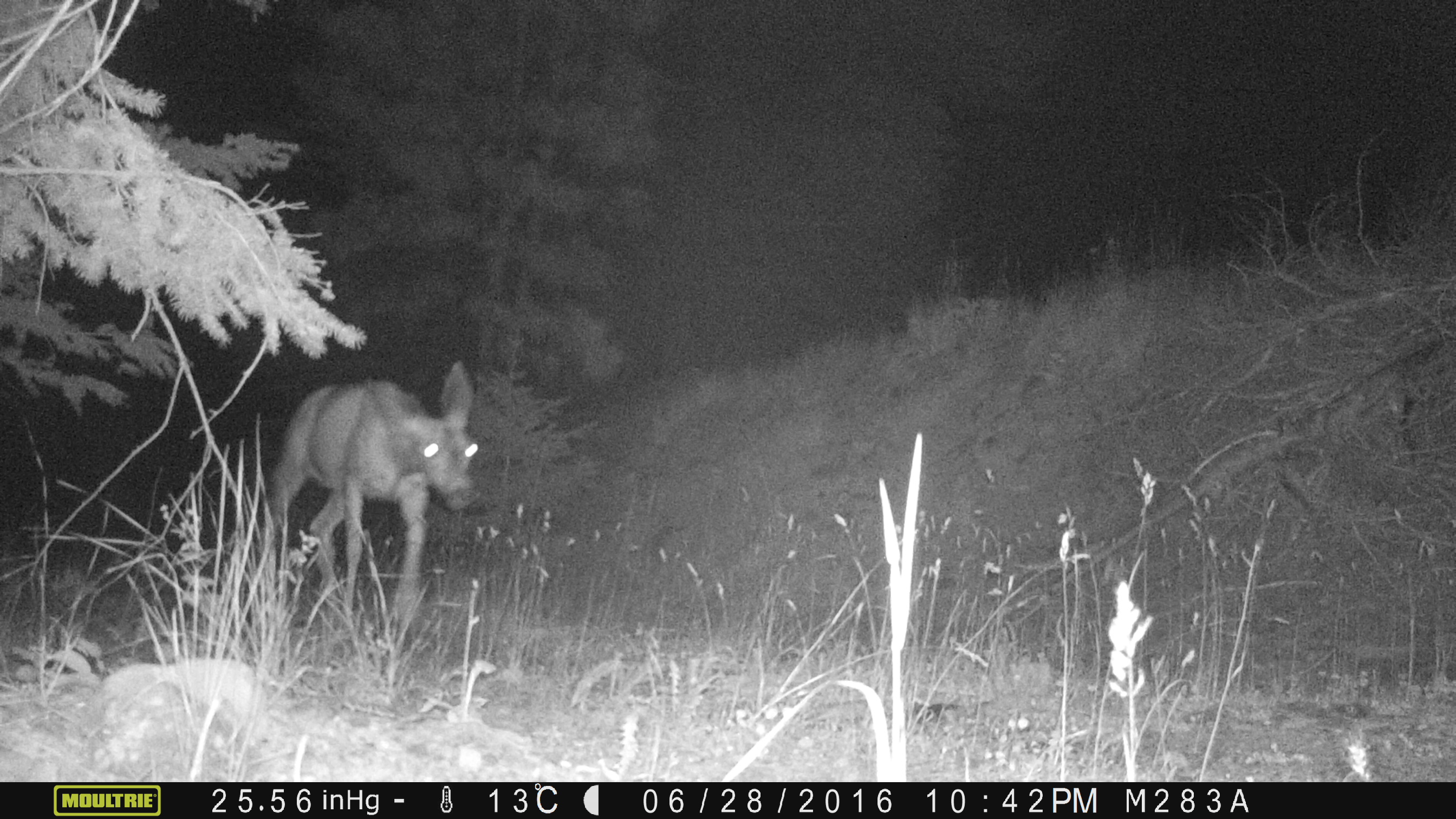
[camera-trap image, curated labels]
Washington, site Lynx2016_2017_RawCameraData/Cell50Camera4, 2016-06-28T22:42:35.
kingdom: Animalia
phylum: Chordata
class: Mammalia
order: Artiodactyla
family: Cervidae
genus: Odocoileus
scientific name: Odocoileus hemionus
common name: mule deer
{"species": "Odocoileus hemionus (mule deer)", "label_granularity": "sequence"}